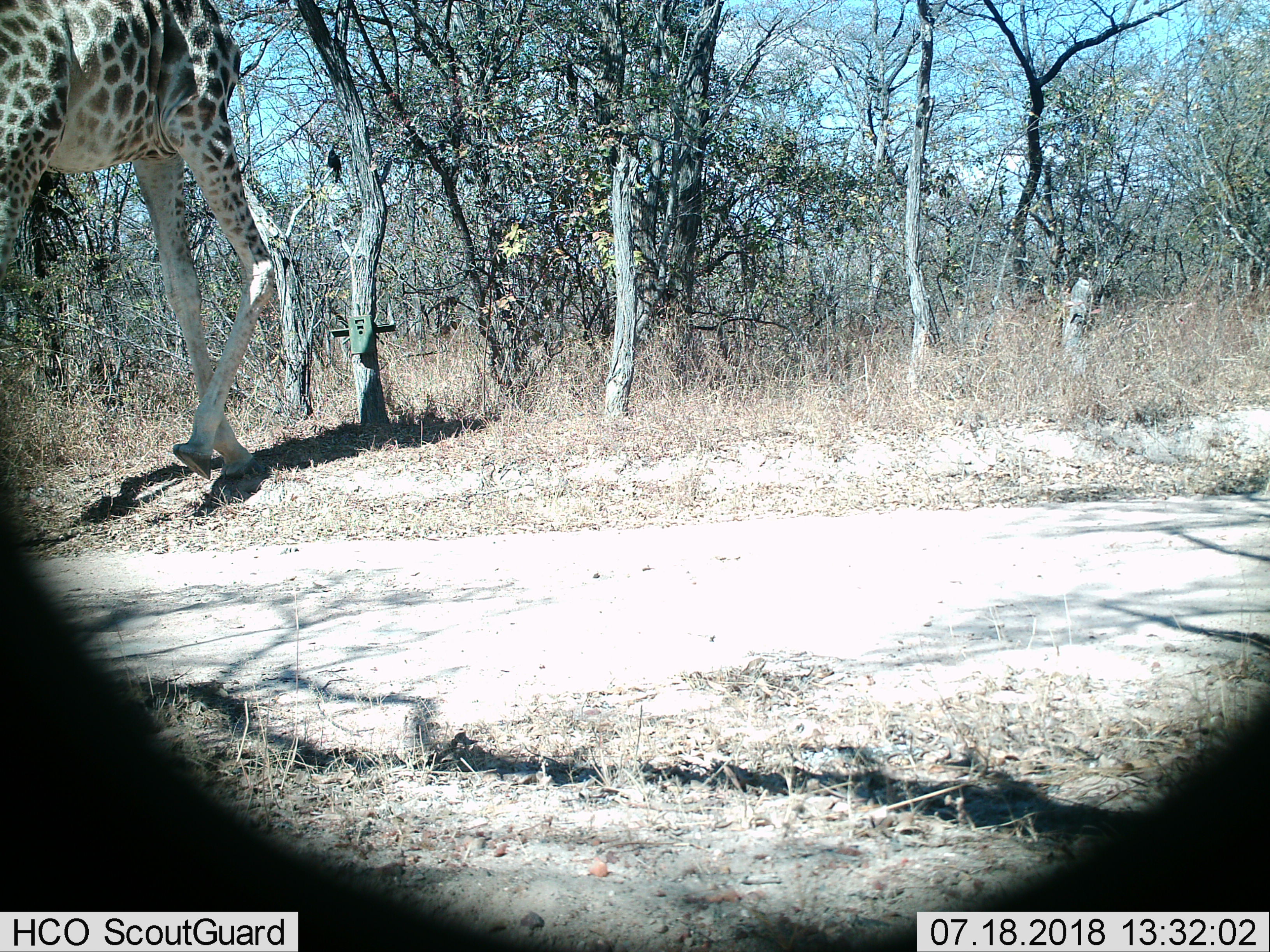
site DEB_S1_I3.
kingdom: Animalia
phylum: Chordata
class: Mammalia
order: Artiodactyla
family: Giraffidae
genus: Giraffa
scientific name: Giraffa camelopardalis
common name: giraffe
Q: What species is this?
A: Giraffe (Giraffa camelopardalis).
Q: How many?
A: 1.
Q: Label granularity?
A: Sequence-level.